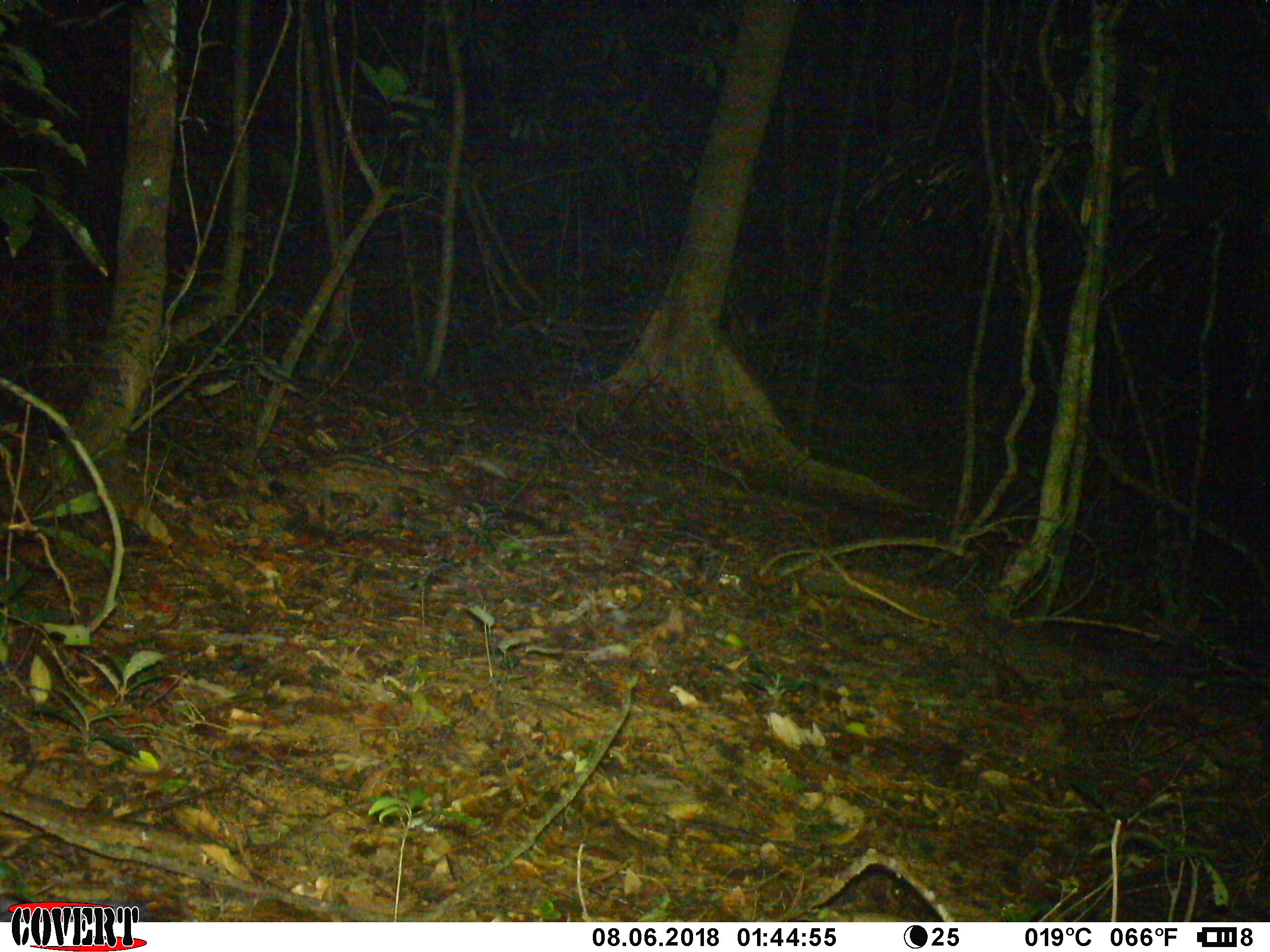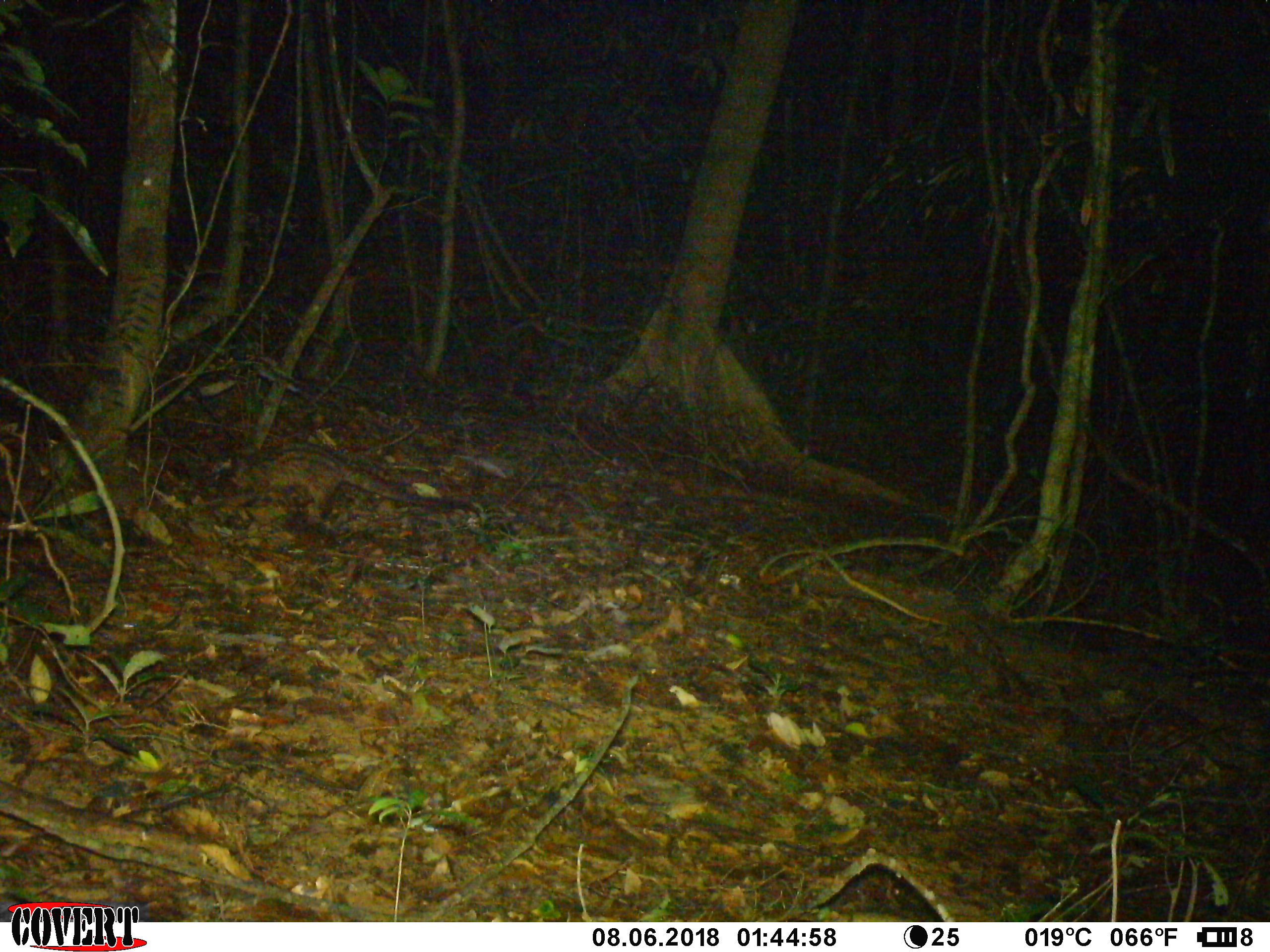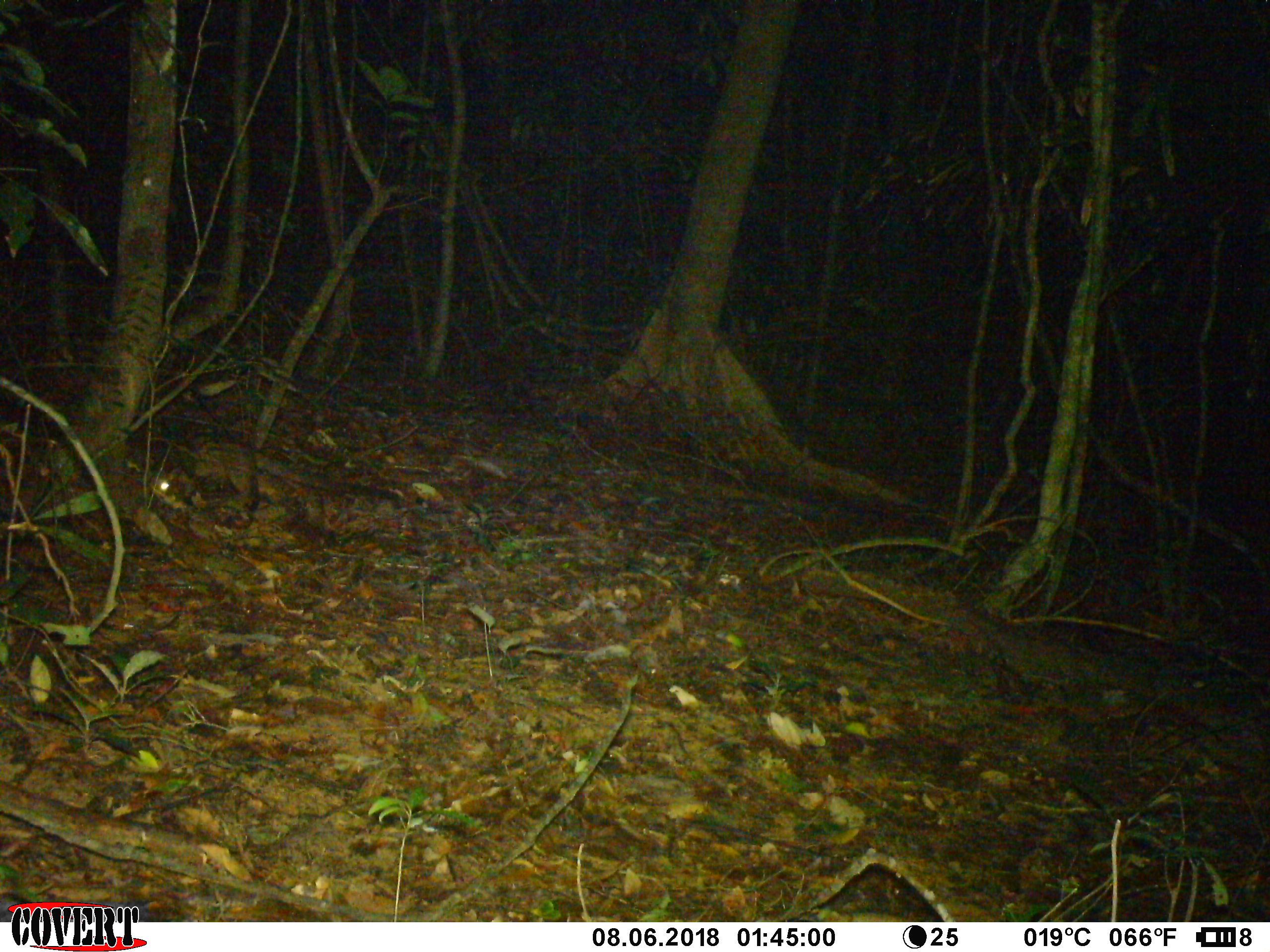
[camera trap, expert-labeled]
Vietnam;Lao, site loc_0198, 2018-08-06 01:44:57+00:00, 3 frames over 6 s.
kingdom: Animalia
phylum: Chordata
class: Mammalia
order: Carnivora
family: Viverridae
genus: Paradoxurus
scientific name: Paradoxurus hermaphroditus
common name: common palm civet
Common palm civet (Paradoxurus hermaphroditus). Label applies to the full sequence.